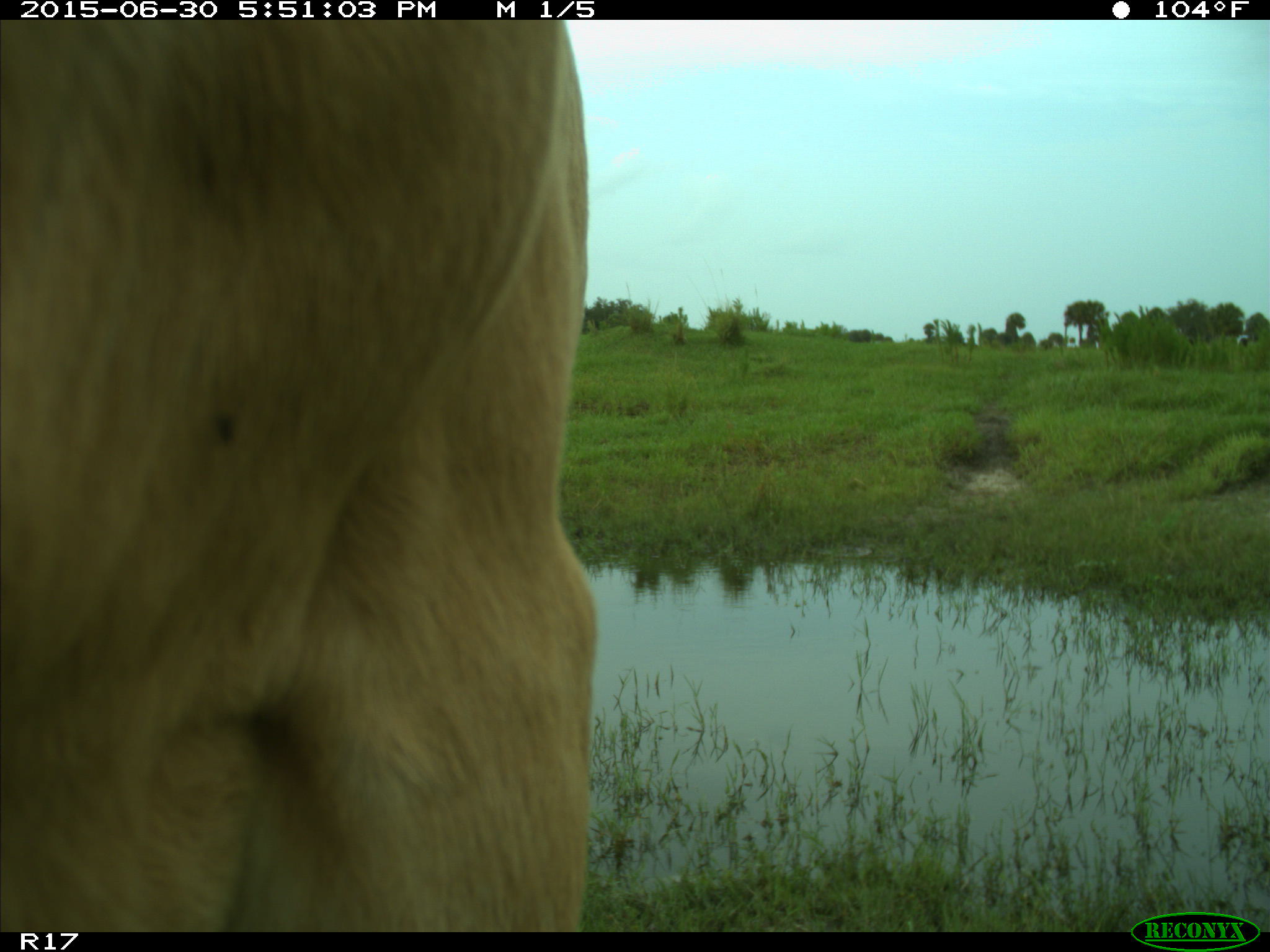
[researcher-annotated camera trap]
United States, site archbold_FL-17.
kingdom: Animalia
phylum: Chordata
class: Mammalia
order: Artiodactyla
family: Bovidae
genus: Bos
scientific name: Bos taurus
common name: domestic cow